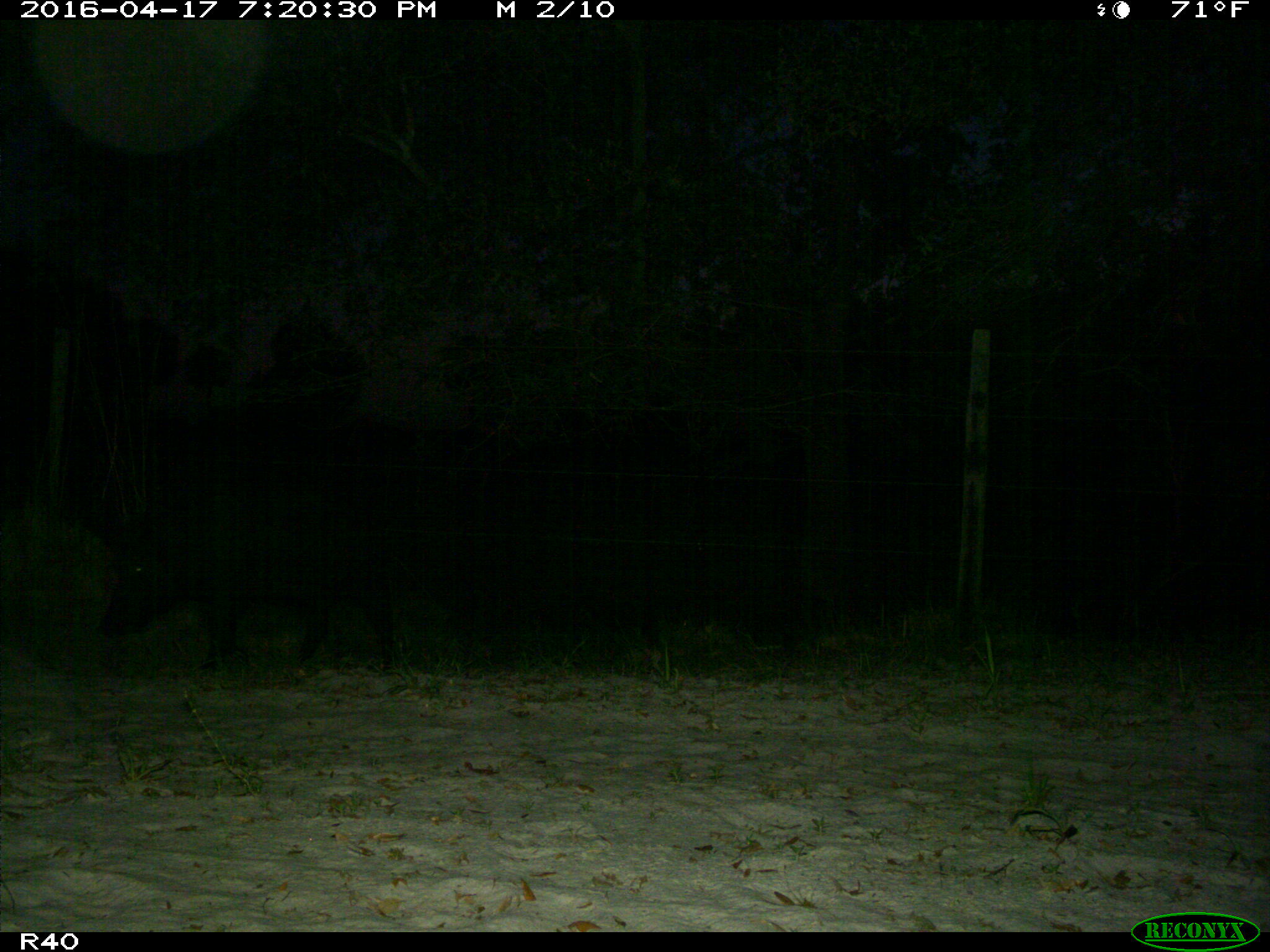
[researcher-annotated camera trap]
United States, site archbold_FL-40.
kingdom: Animalia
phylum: Chordata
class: Mammalia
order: Artiodactyla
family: Suidae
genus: Sus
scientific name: Sus scrofa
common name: wild boar